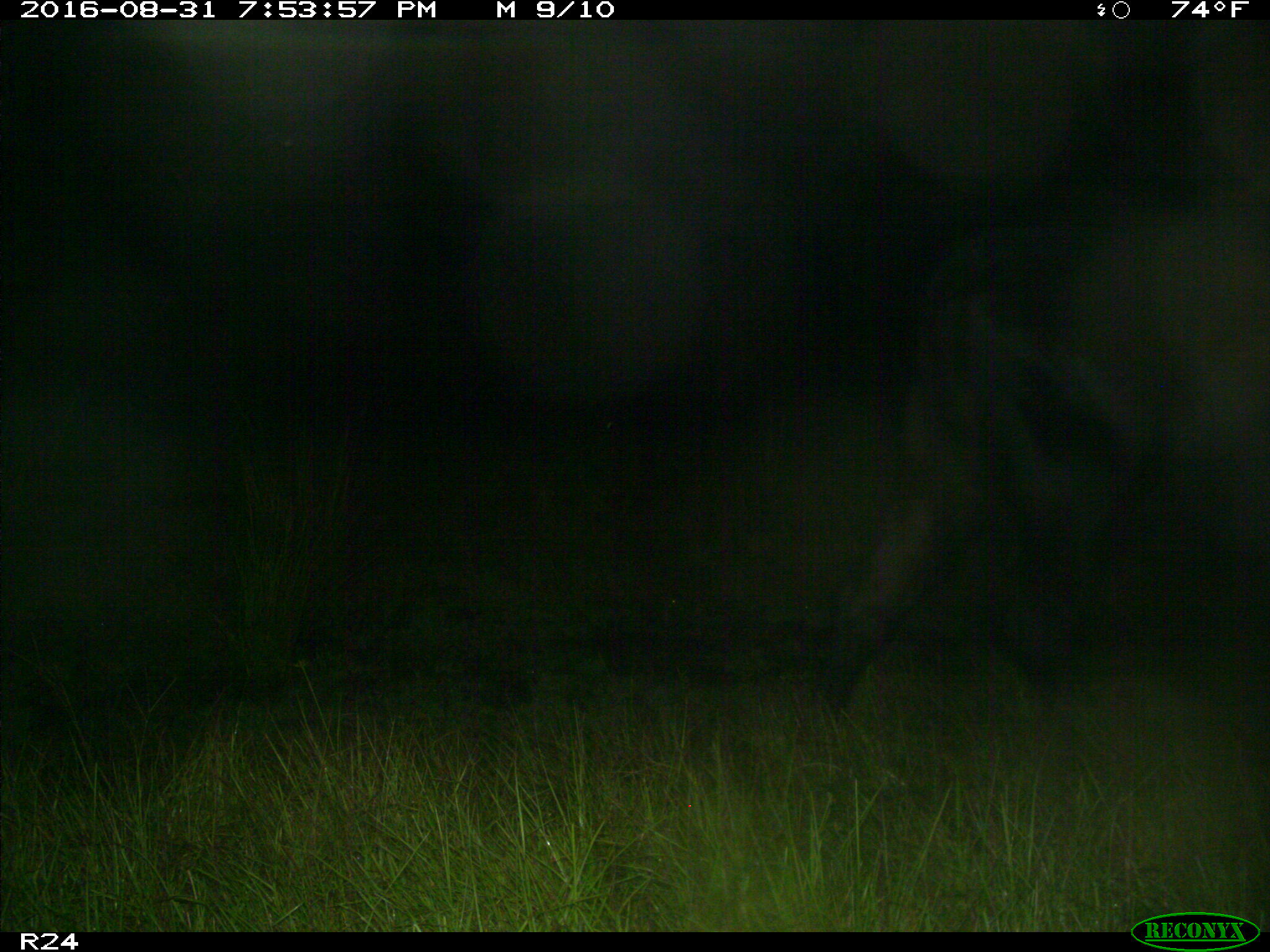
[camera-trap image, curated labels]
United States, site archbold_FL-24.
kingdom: Animalia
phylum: Chordata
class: Mammalia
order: Artiodactyla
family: Bovidae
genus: Bos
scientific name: Bos taurus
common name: domestic cow